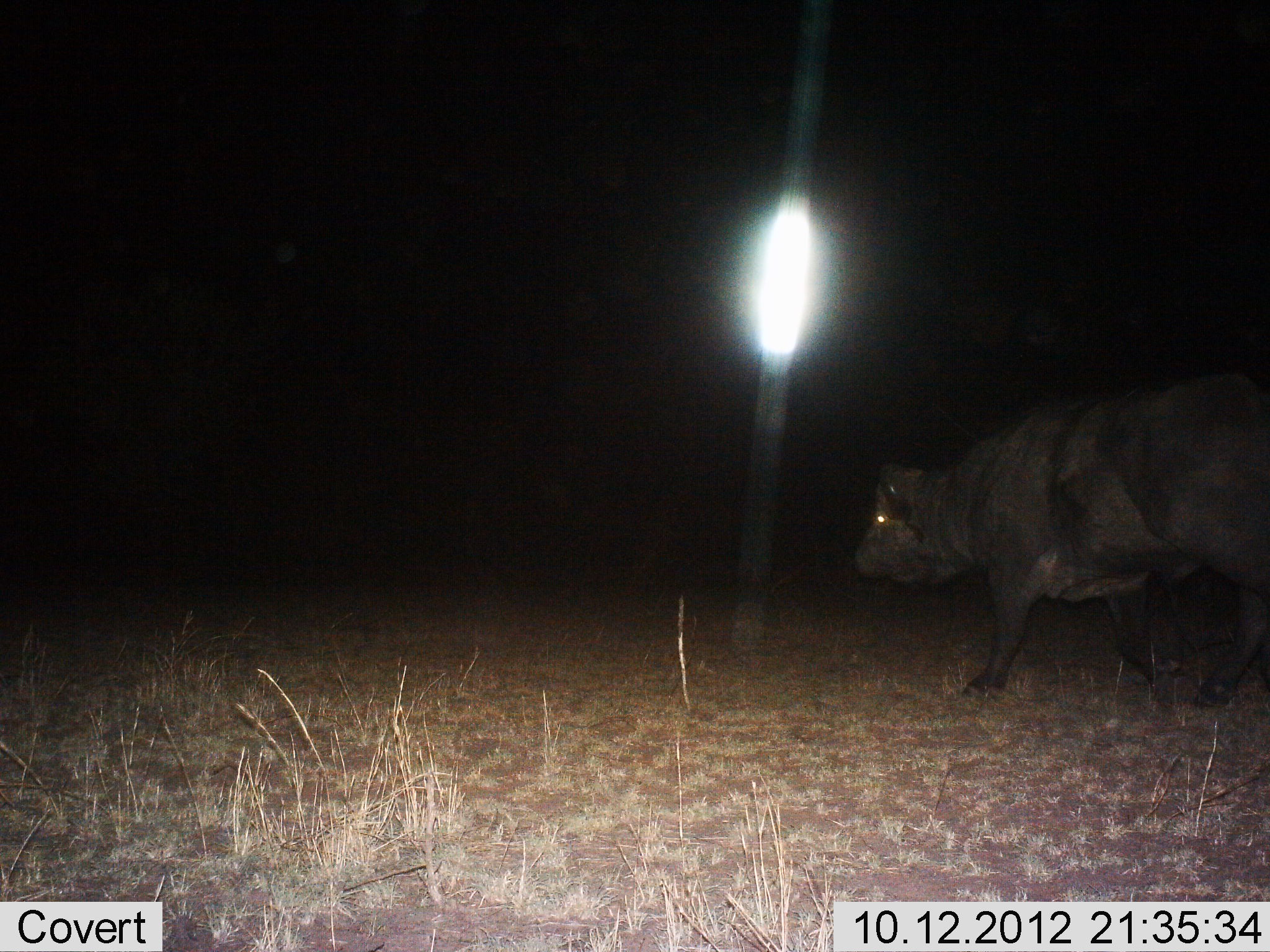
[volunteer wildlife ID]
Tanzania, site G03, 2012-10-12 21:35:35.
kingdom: Animalia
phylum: Chordata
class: Mammalia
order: Artiodactyla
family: Bovidae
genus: Syncerus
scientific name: Syncerus caffer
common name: cape buffalo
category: buffalo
Buffalo (cape buffalo) (Syncerus caffer), count 1. Behavior (volunteer vote fractions): standing 0%, resting 0%, moving 100%, interacting 0%. Young present (vote fraction): 0%. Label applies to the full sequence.